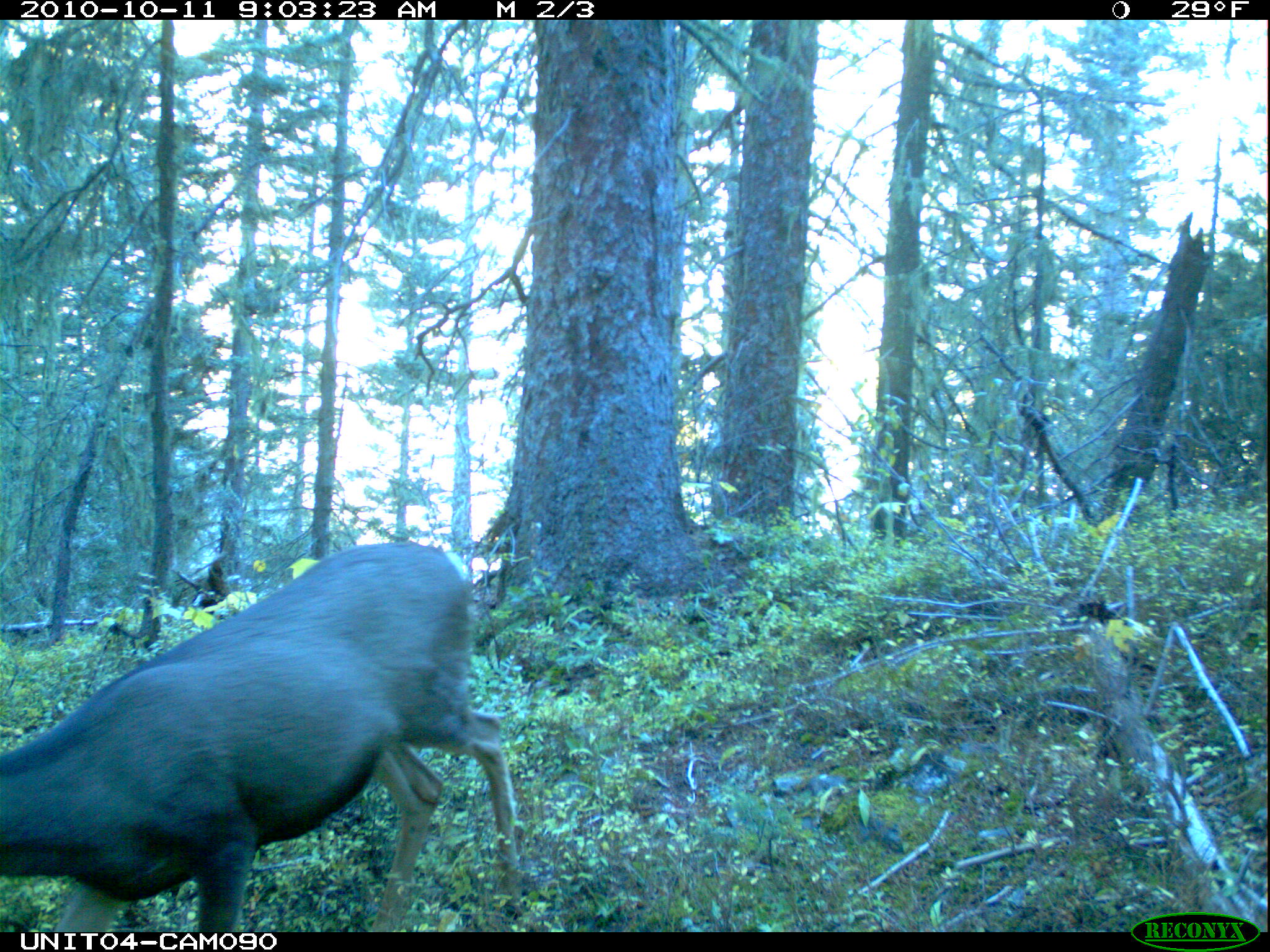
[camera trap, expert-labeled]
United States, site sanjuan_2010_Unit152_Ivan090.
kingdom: Animalia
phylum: Chordata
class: Mammalia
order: Artiodactyla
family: Cervidae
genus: Odocoileus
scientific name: Odocoileus hemionus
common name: mule deer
Odocoileus hemionus (mule deer).